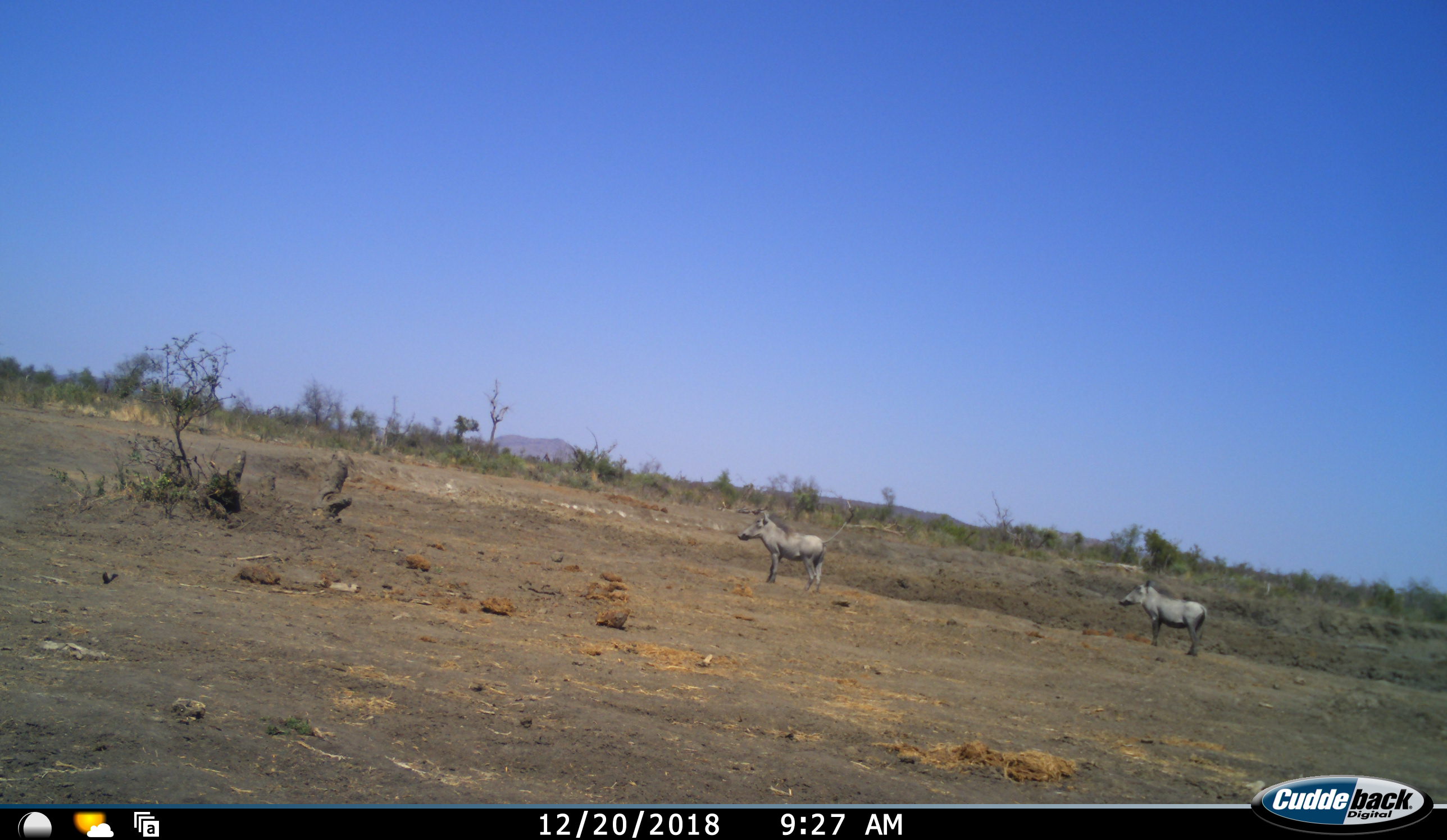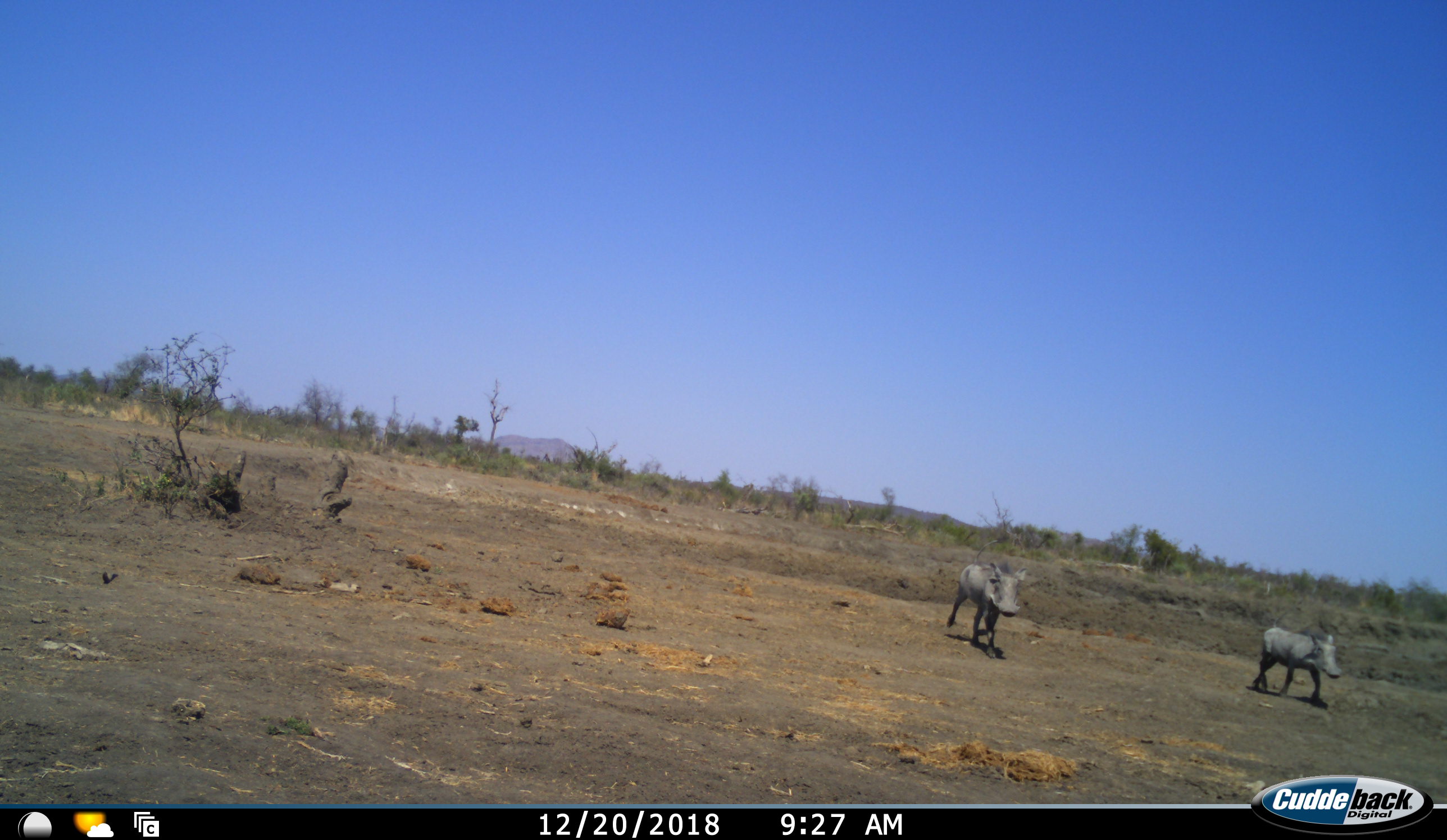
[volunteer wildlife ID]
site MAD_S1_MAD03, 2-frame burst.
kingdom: Animalia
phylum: Chordata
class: Mammalia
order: Artiodactyla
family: Suidae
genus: Phacochoerus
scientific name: Phacochoerus africanus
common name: warthog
Warthog (Phacochoerus africanus), count 2. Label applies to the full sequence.